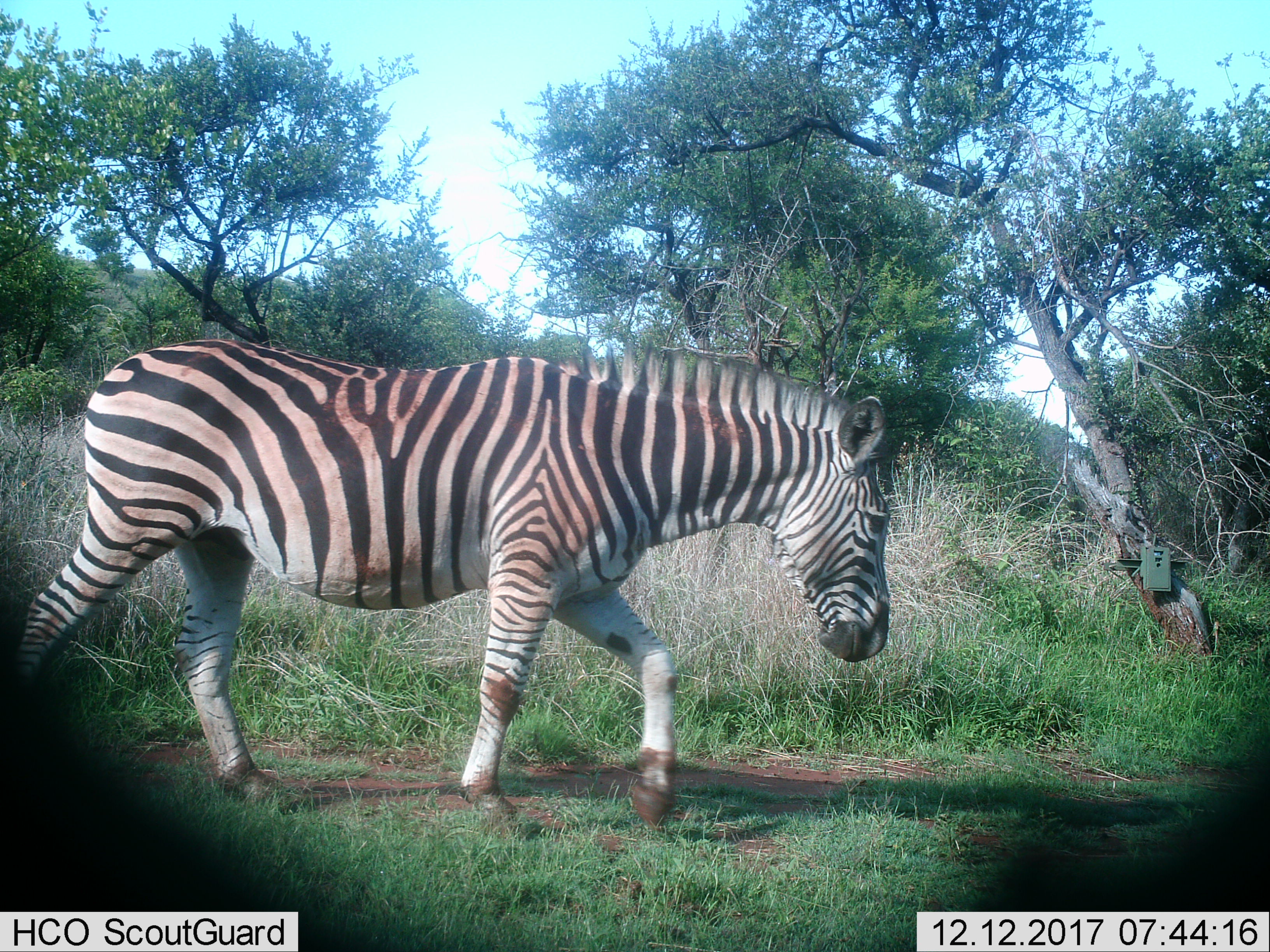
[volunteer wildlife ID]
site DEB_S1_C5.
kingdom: Animalia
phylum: Chordata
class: Mammalia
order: Perissodactyla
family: Equidae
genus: Equus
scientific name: Equus quagga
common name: plains zebra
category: zebraplains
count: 1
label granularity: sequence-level